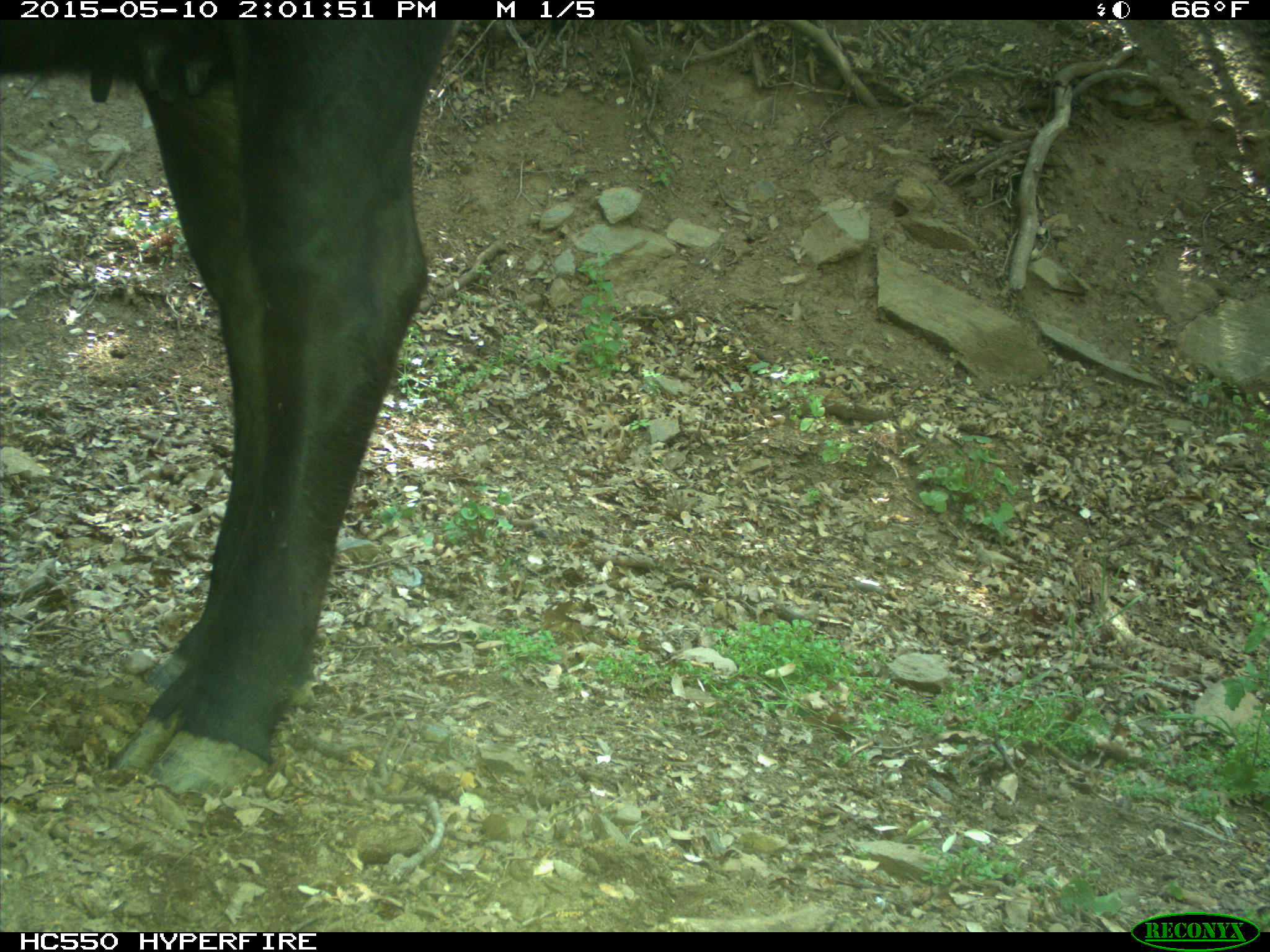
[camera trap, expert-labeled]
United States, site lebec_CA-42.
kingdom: Animalia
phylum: Chordata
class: Mammalia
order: Artiodactyla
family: Bovidae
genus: Bos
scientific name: Bos taurus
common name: domestic cow